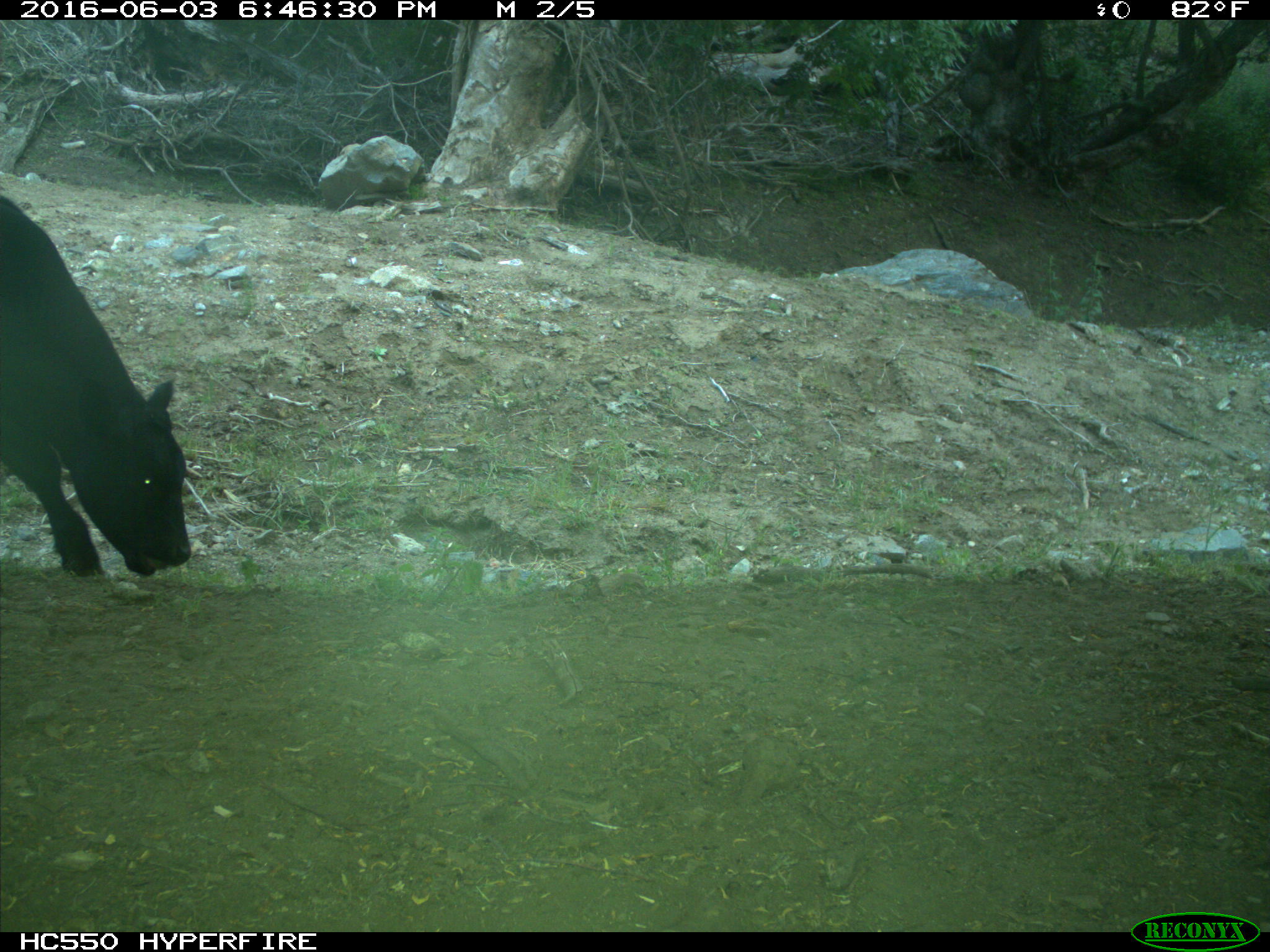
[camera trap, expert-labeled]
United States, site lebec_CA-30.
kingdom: Animalia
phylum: Chordata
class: Mammalia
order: Artiodactyla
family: Bovidae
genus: Bos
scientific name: Bos taurus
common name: domestic cow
Bos taurus (domestic cow).